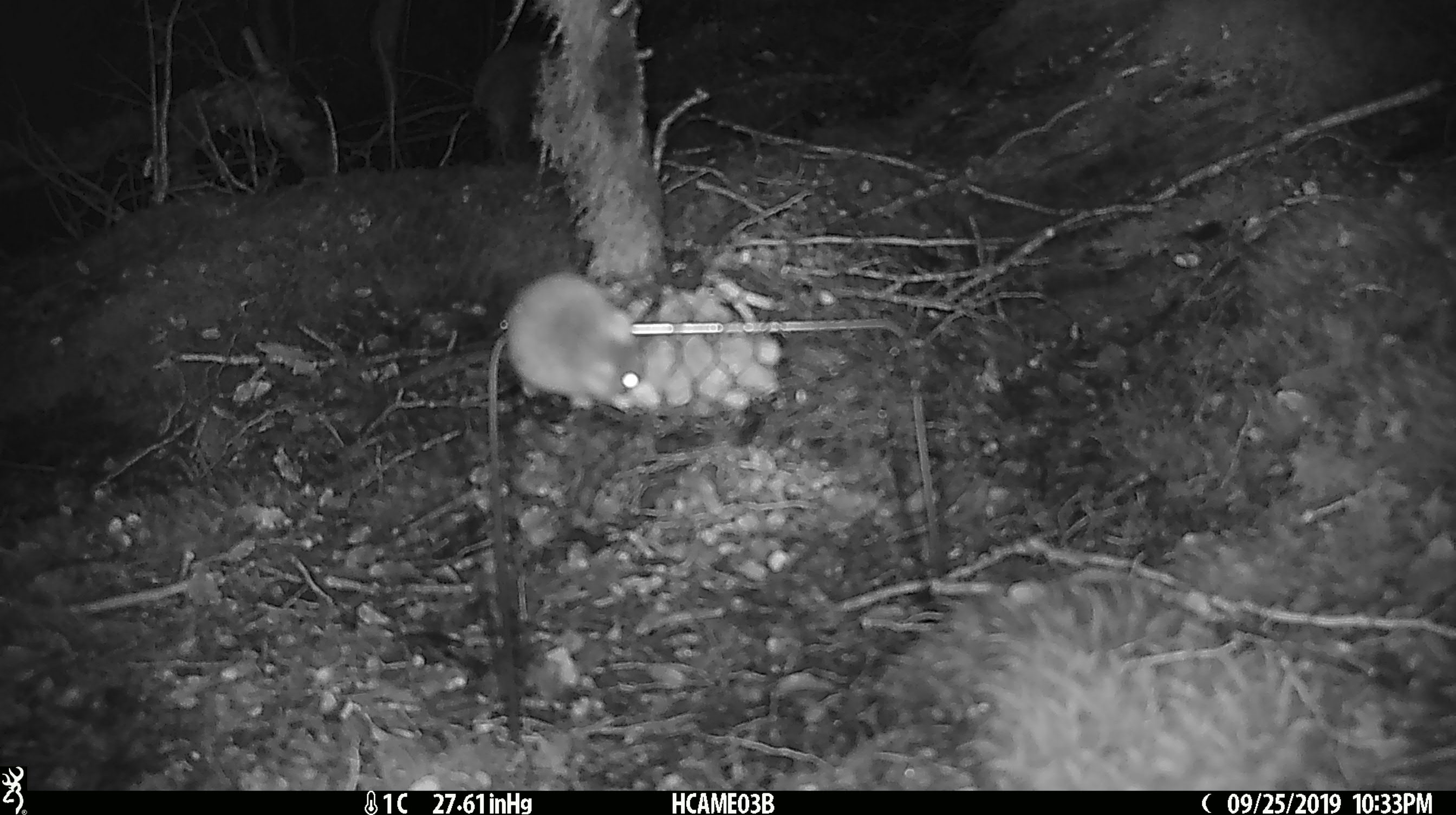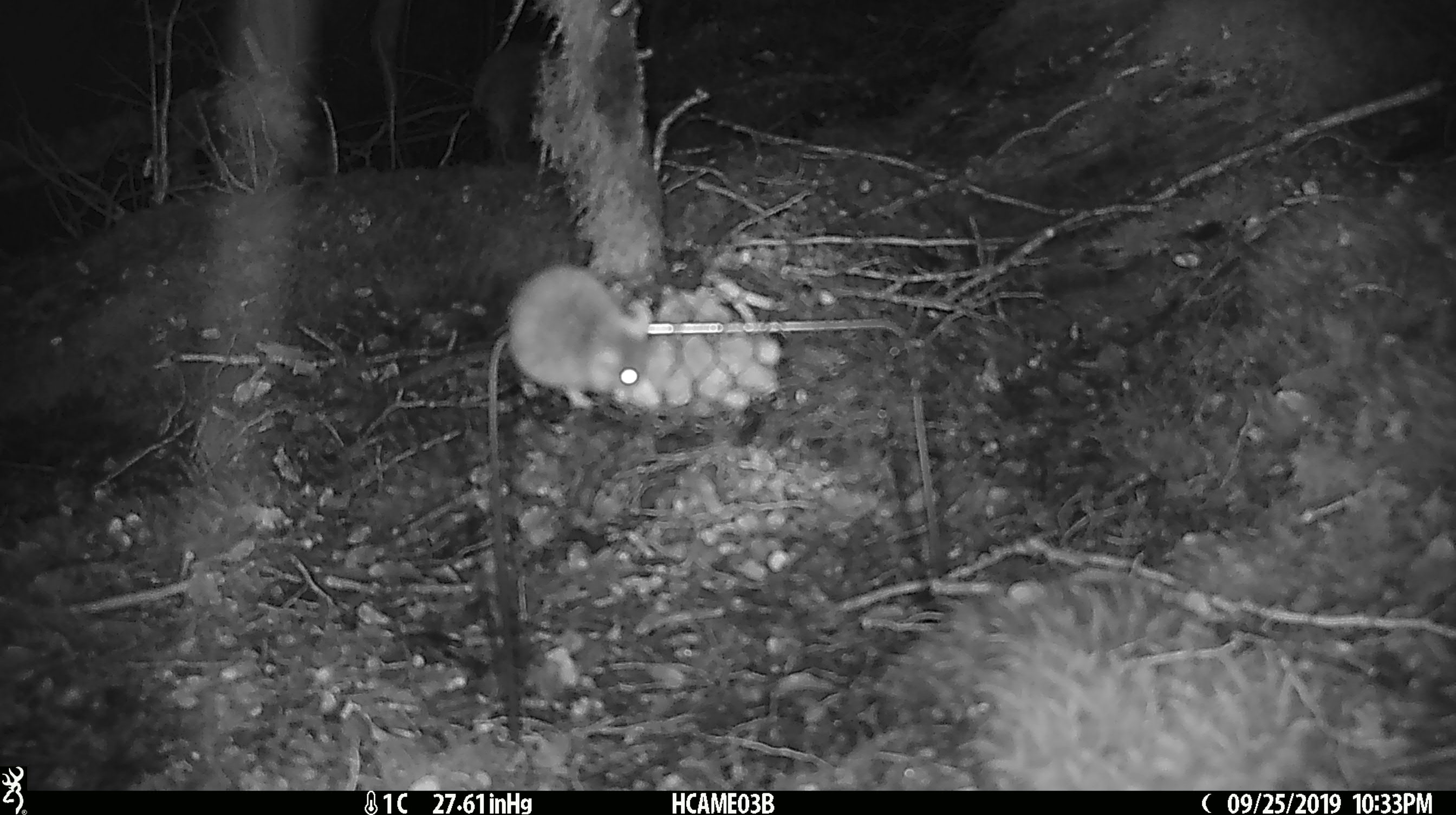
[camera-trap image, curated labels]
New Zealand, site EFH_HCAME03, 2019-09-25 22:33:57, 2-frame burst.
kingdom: Animalia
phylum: Chordata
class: Mammalia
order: Rodentia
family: Muridae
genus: Mus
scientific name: Mus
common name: mouse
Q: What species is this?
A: Mouse (Mus).